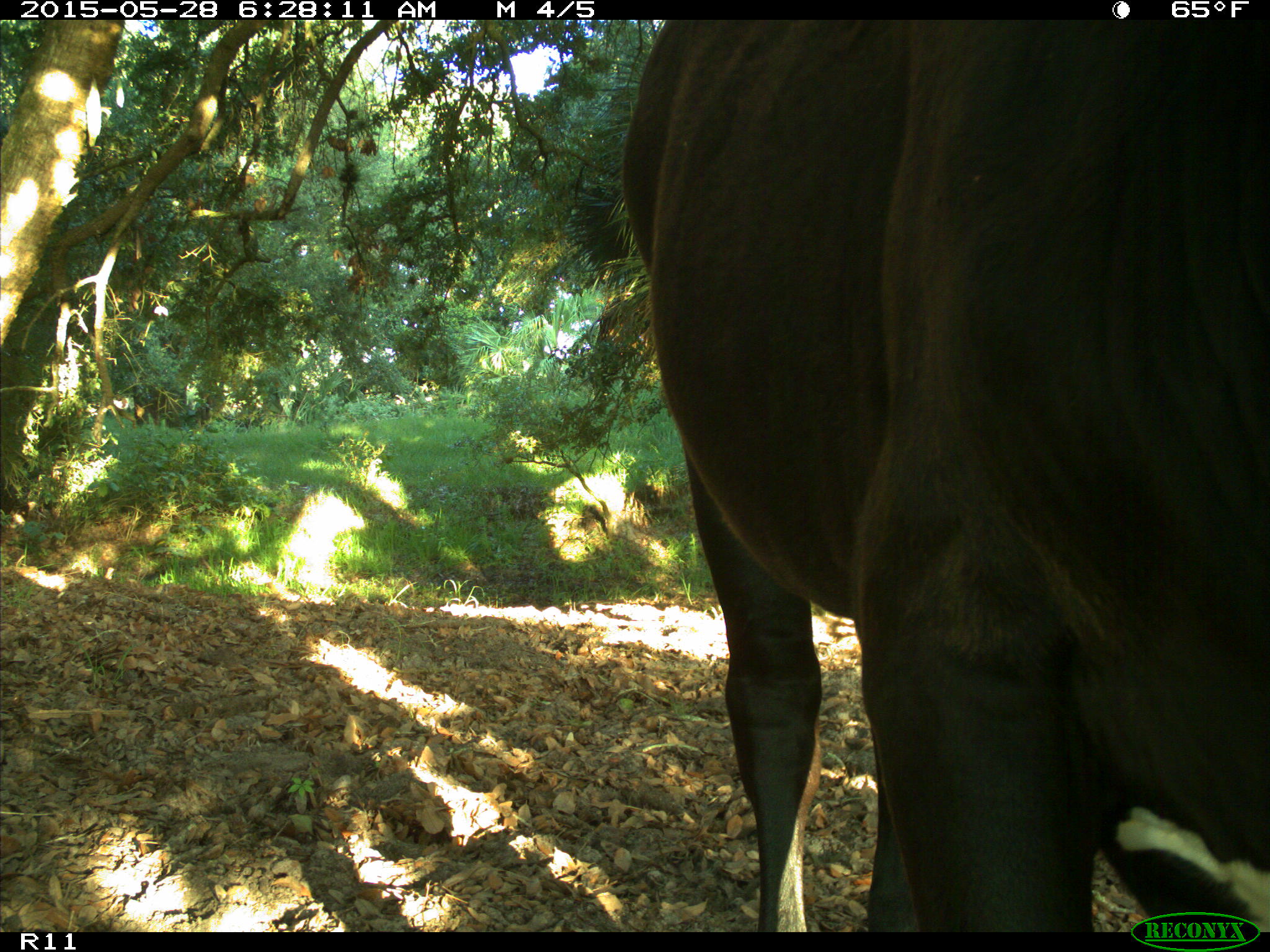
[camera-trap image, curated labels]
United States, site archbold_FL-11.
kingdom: Animalia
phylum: Chordata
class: Mammalia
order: Artiodactyla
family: Bovidae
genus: Bos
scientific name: Bos taurus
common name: domestic cow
Bos taurus (domestic cow).